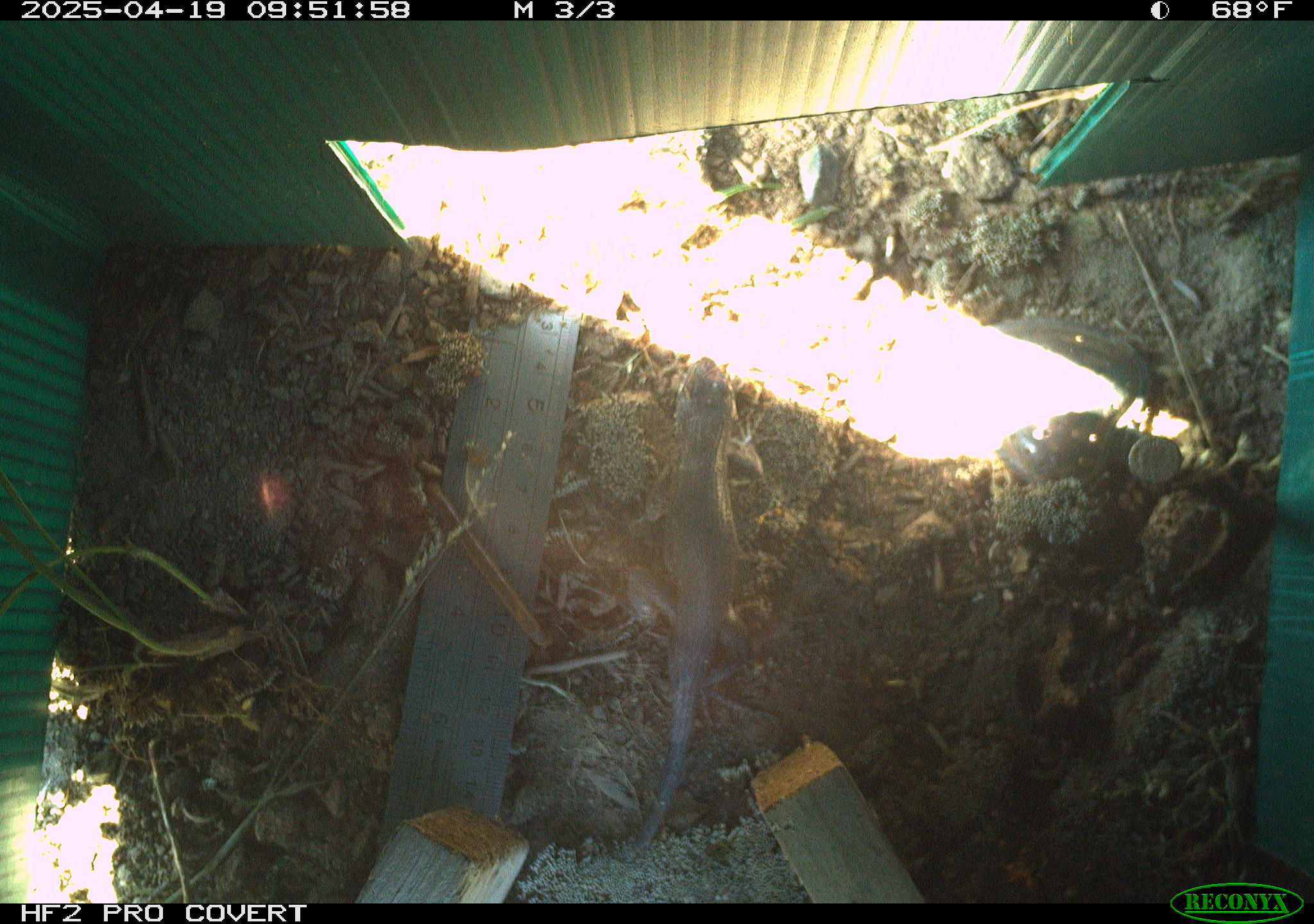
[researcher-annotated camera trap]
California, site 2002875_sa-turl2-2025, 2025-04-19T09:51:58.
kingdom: Animalia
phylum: Chordata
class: Reptilia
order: Squamata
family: Phrynosomatidae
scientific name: Phrynosomatidae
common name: north american spiny lizards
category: sceloporus/uta species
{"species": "sceloporus/uta species (north american spiny lizards) (Phrynosomatidae)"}